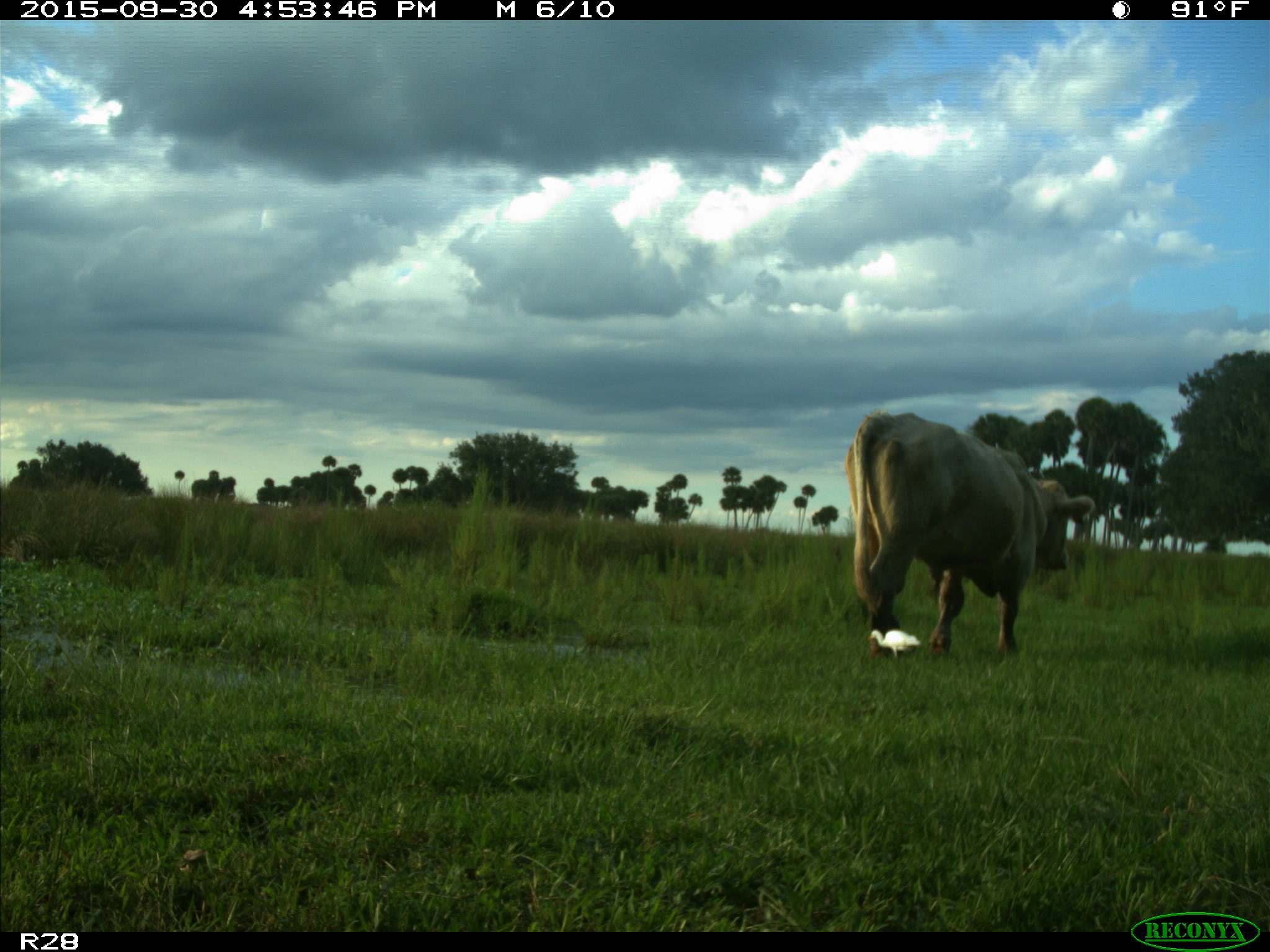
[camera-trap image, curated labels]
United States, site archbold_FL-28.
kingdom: Animalia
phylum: Chordata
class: Mammalia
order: Artiodactyla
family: Bovidae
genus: Bos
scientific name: Bos taurus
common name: domestic cow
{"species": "Bos taurus (domestic cow)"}